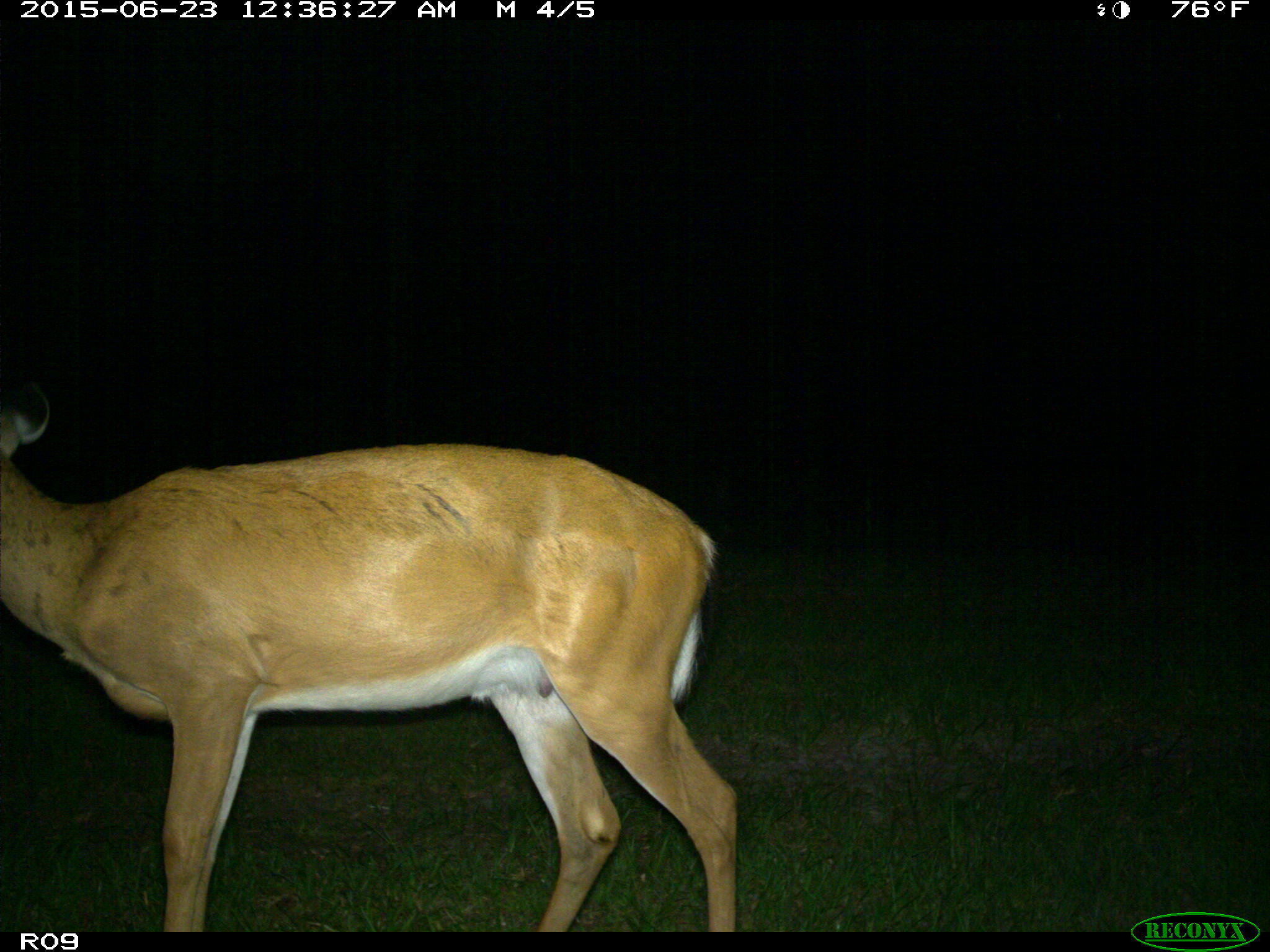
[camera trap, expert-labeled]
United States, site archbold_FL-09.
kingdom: Animalia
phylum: Chordata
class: Mammalia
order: Artiodactyla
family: Cervidae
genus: Odocoileus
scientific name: Odocoileus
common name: deer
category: unidentified deer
Unidentified deer (deer) (Odocoileus).